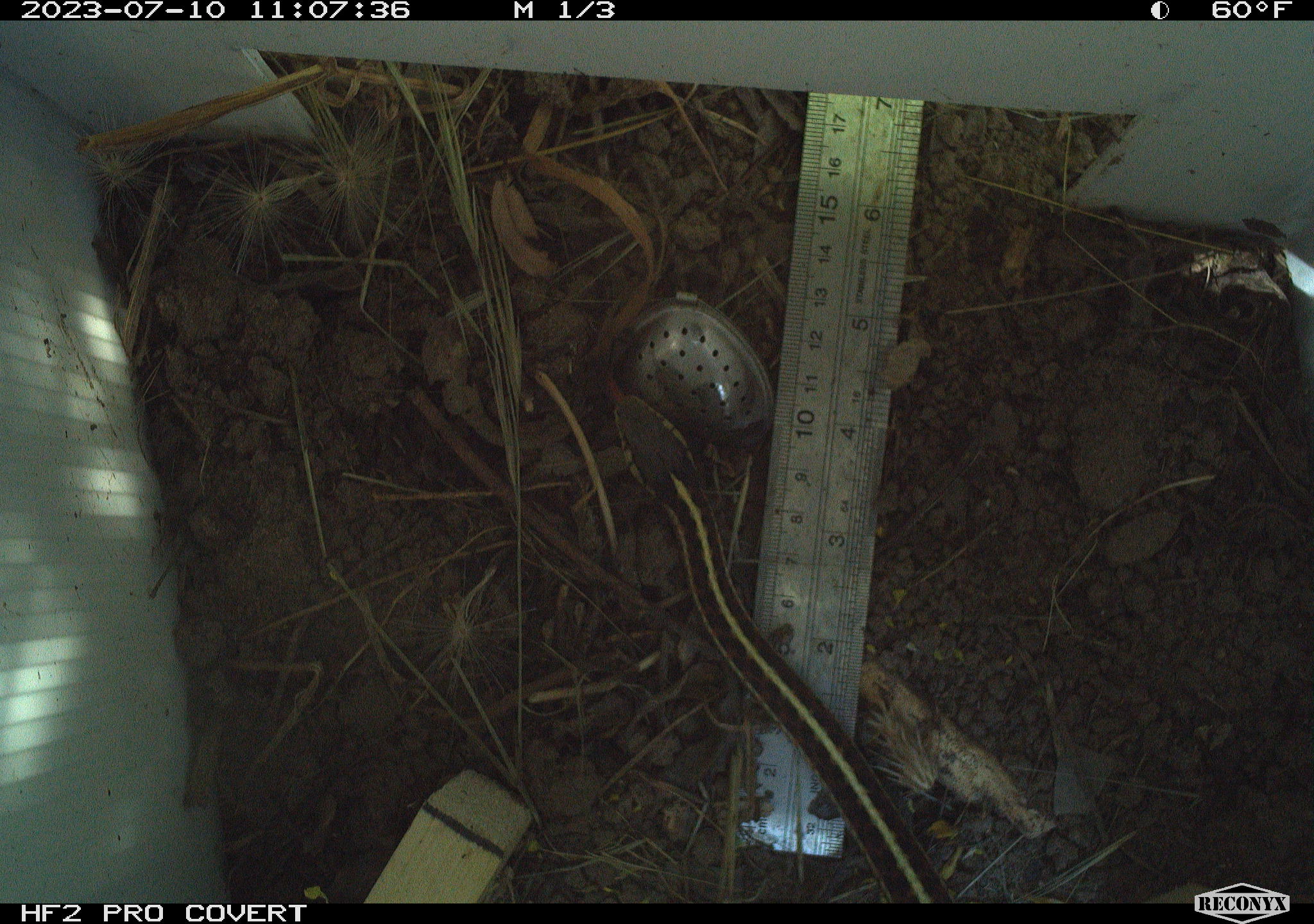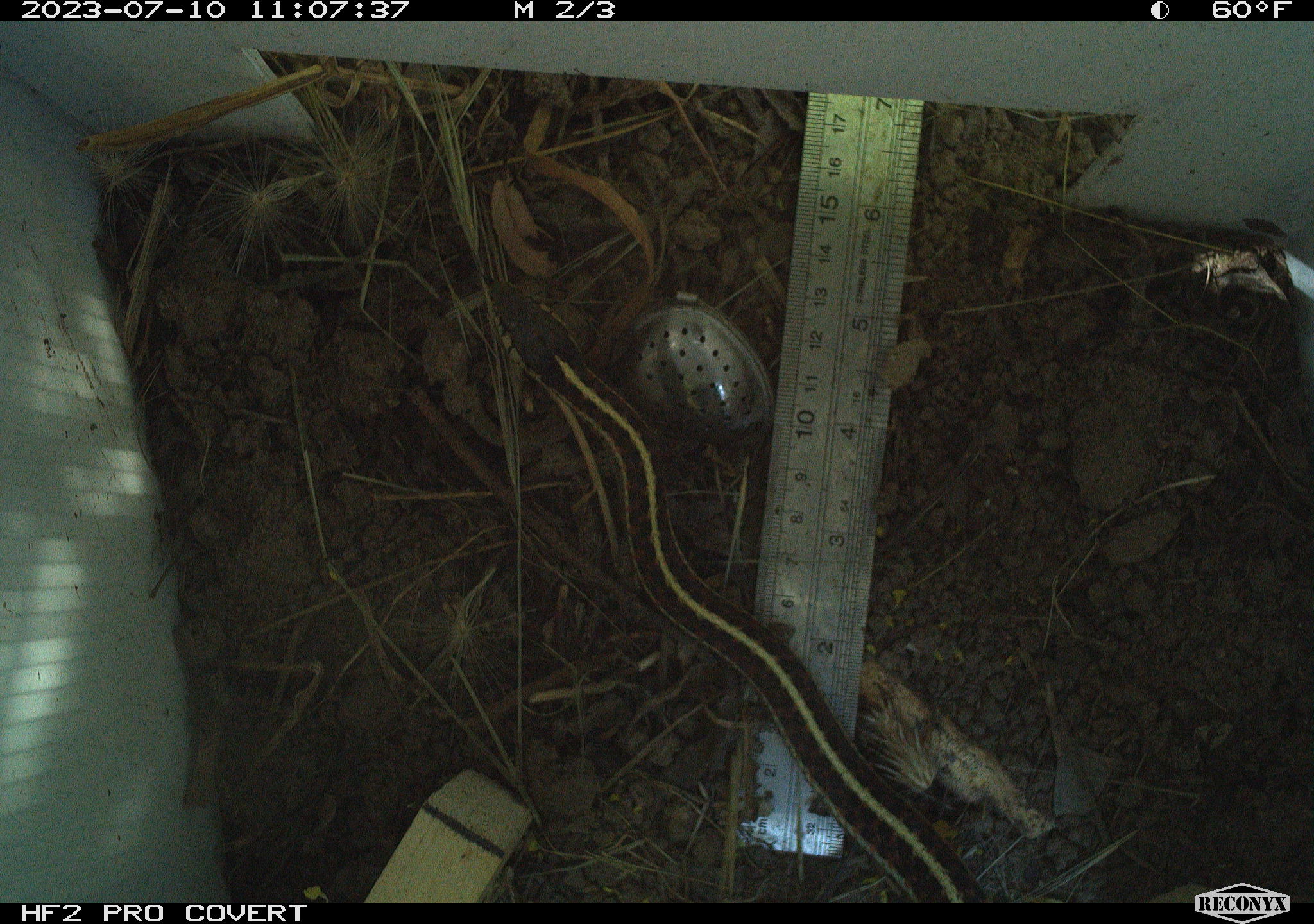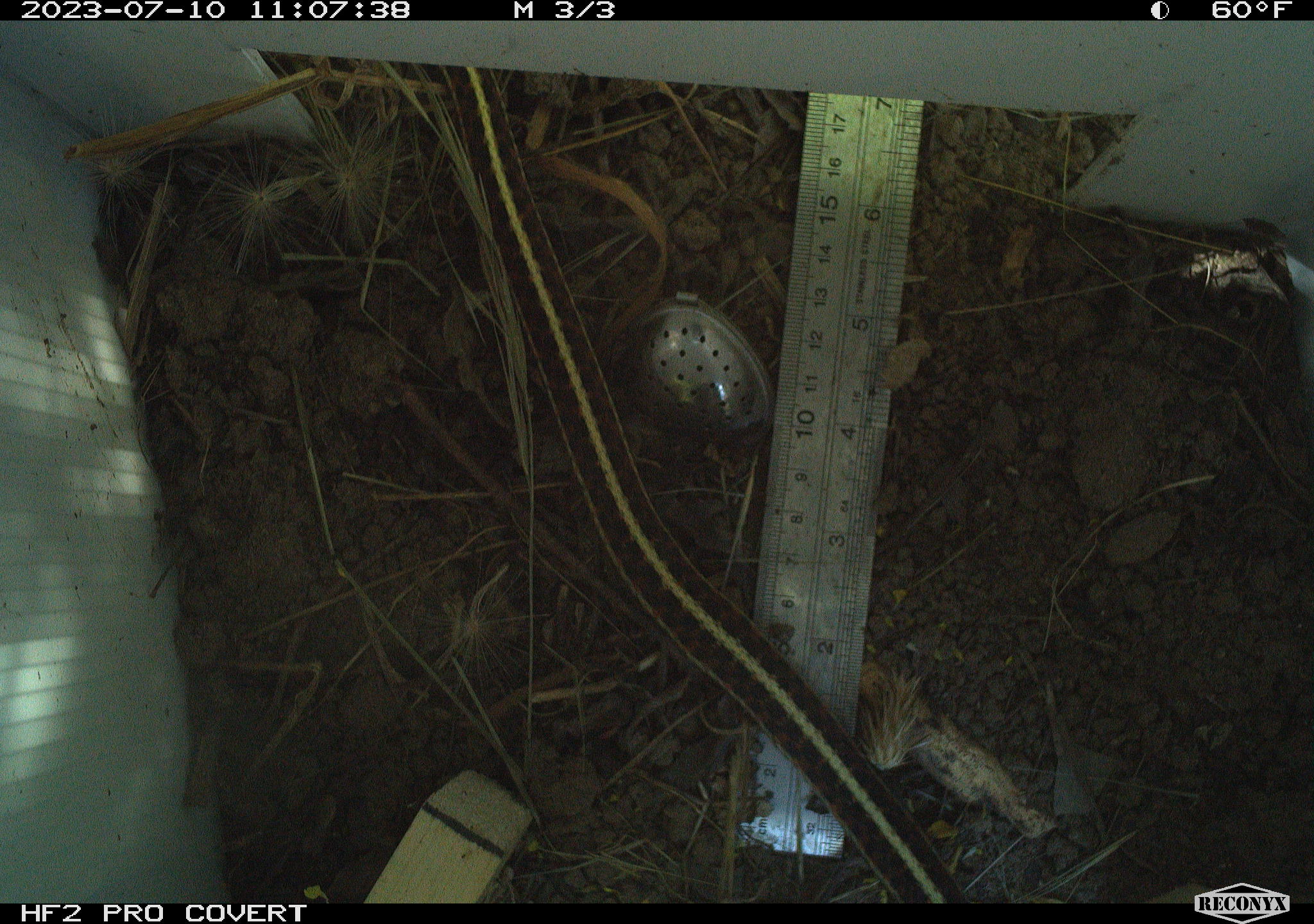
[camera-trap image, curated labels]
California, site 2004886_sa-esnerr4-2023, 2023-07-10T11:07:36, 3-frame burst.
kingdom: Animalia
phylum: Chordata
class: Reptilia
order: Squamata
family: Colubridae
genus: Thamnophis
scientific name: Thamnophis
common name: american gartersnakes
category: thamnophis species